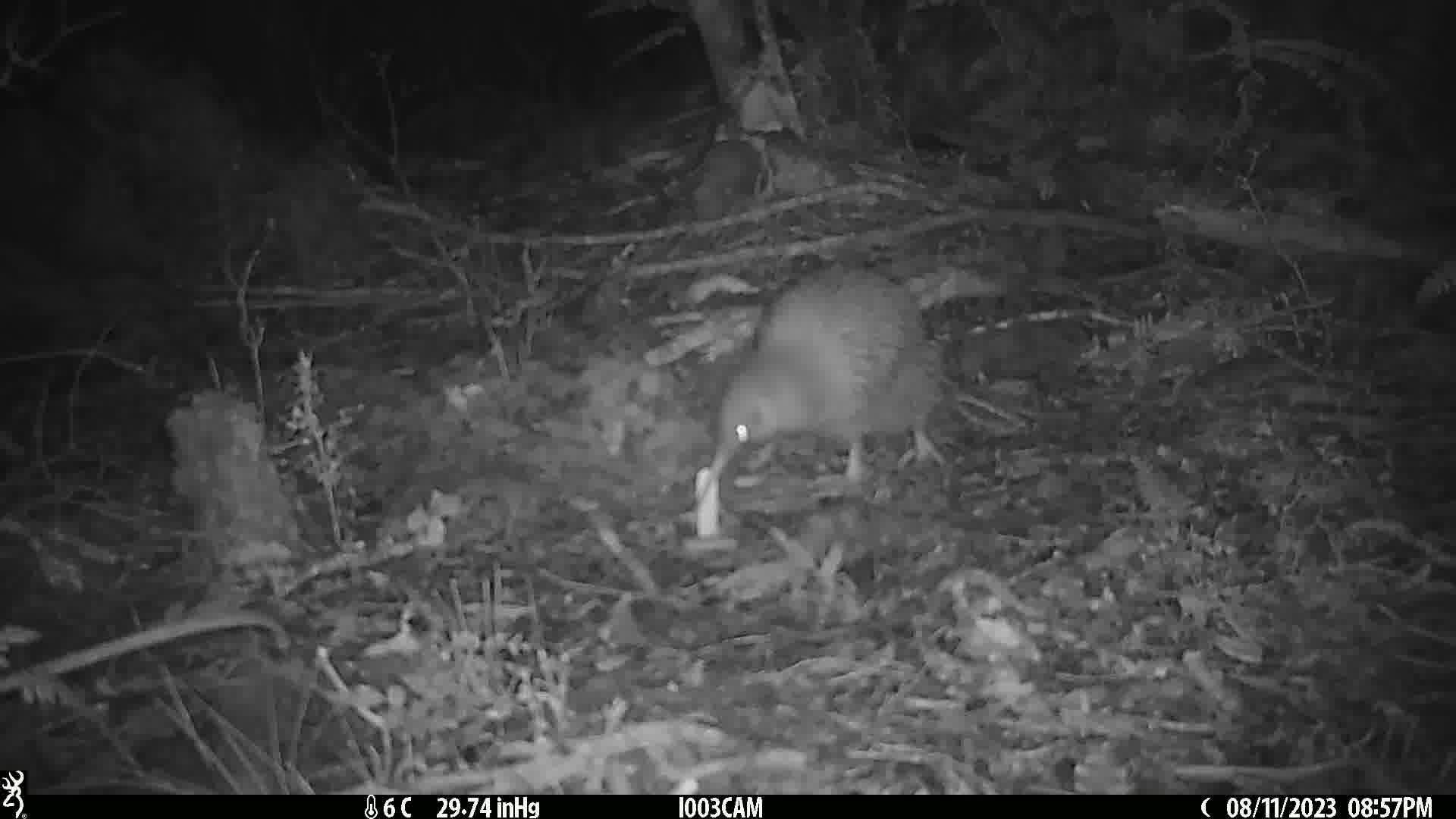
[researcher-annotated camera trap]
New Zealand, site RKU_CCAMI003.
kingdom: Animalia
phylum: Chordata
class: Aves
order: Apterygiformes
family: Apterygidae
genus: Apteryx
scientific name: Apteryx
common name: kiwi